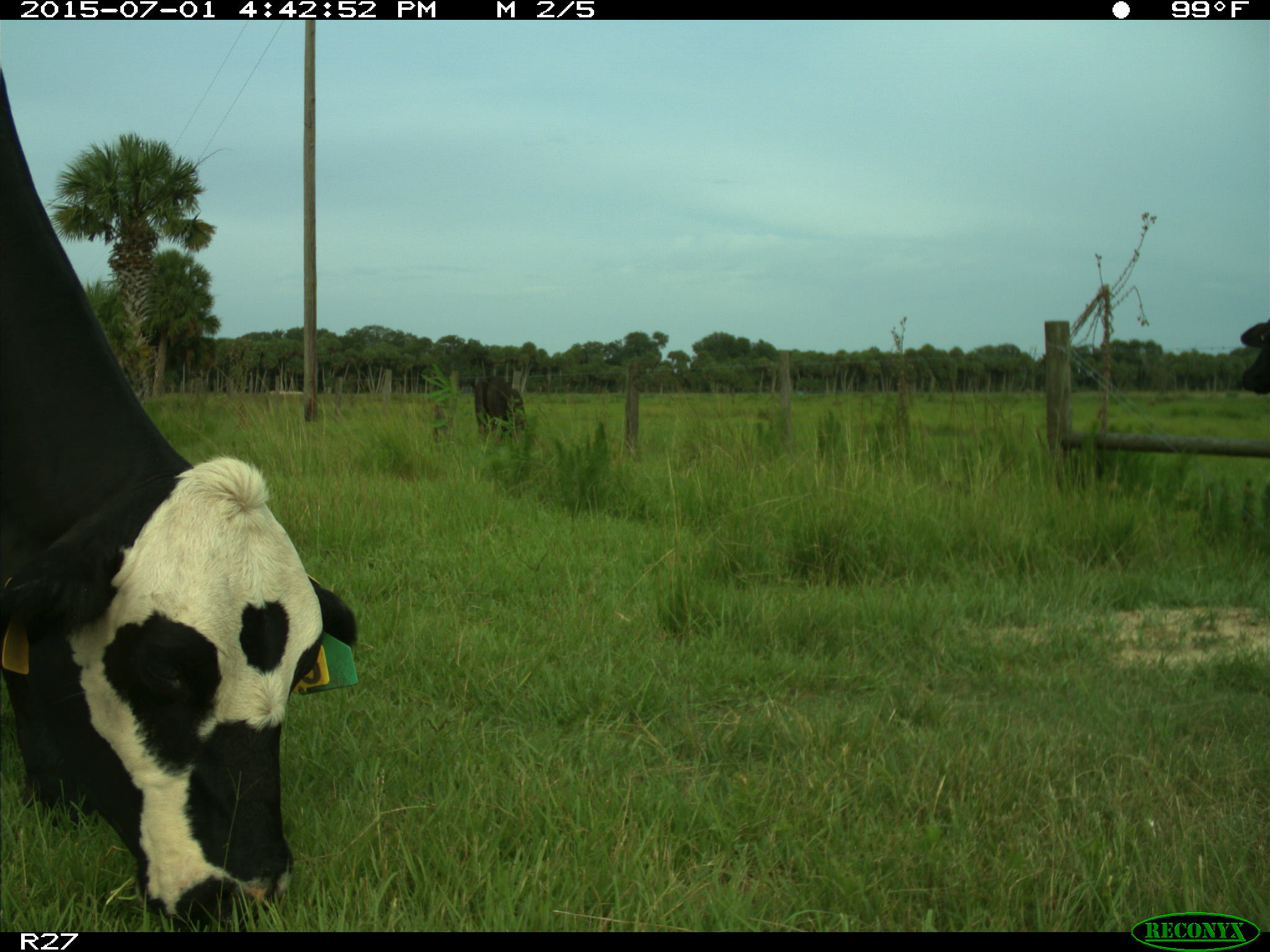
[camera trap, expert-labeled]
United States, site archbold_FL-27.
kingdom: Animalia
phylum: Chordata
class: Mammalia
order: Artiodactyla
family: Bovidae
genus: Bos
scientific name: Bos taurus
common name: domestic cow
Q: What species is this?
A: Bos taurus (domestic cow).